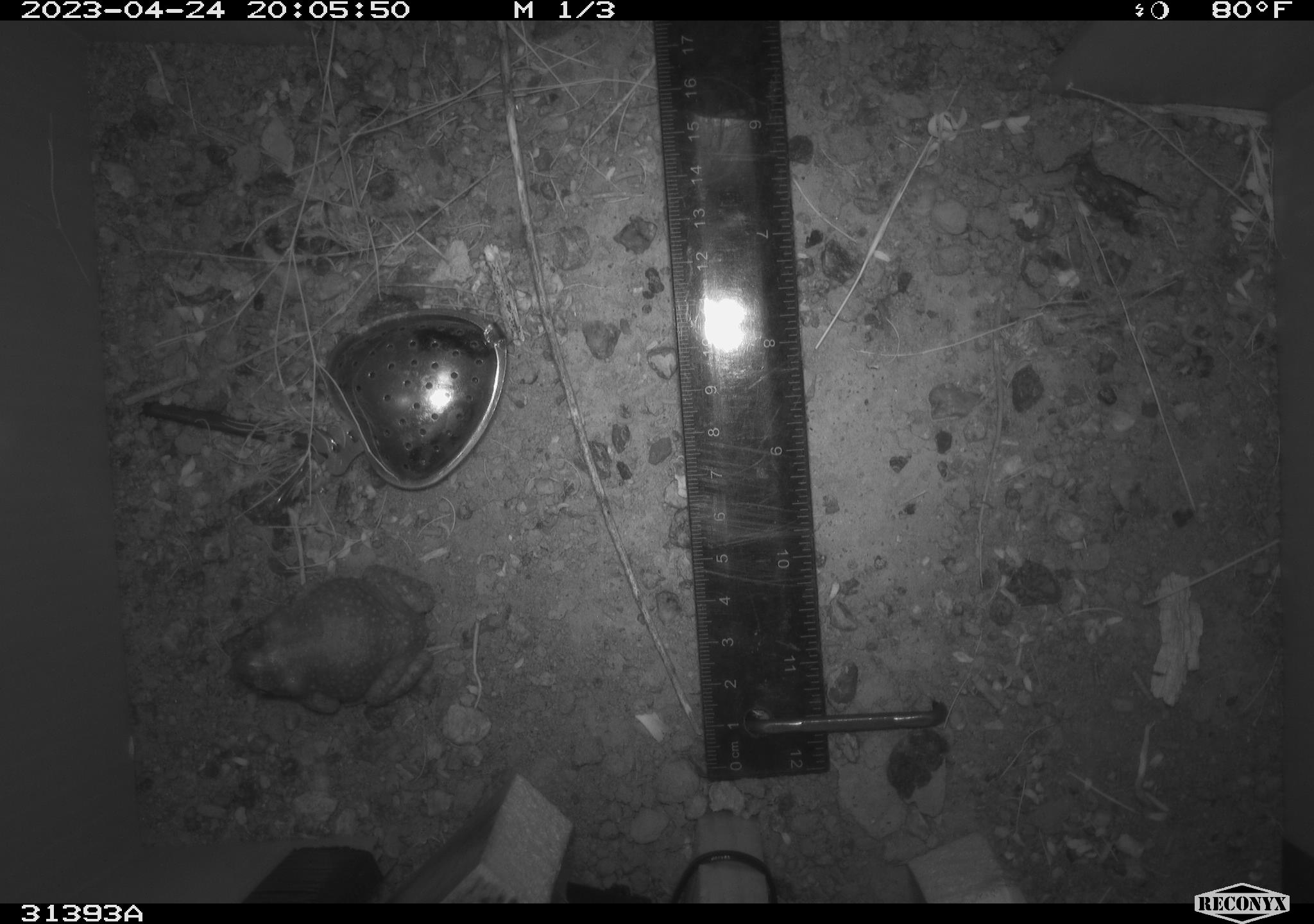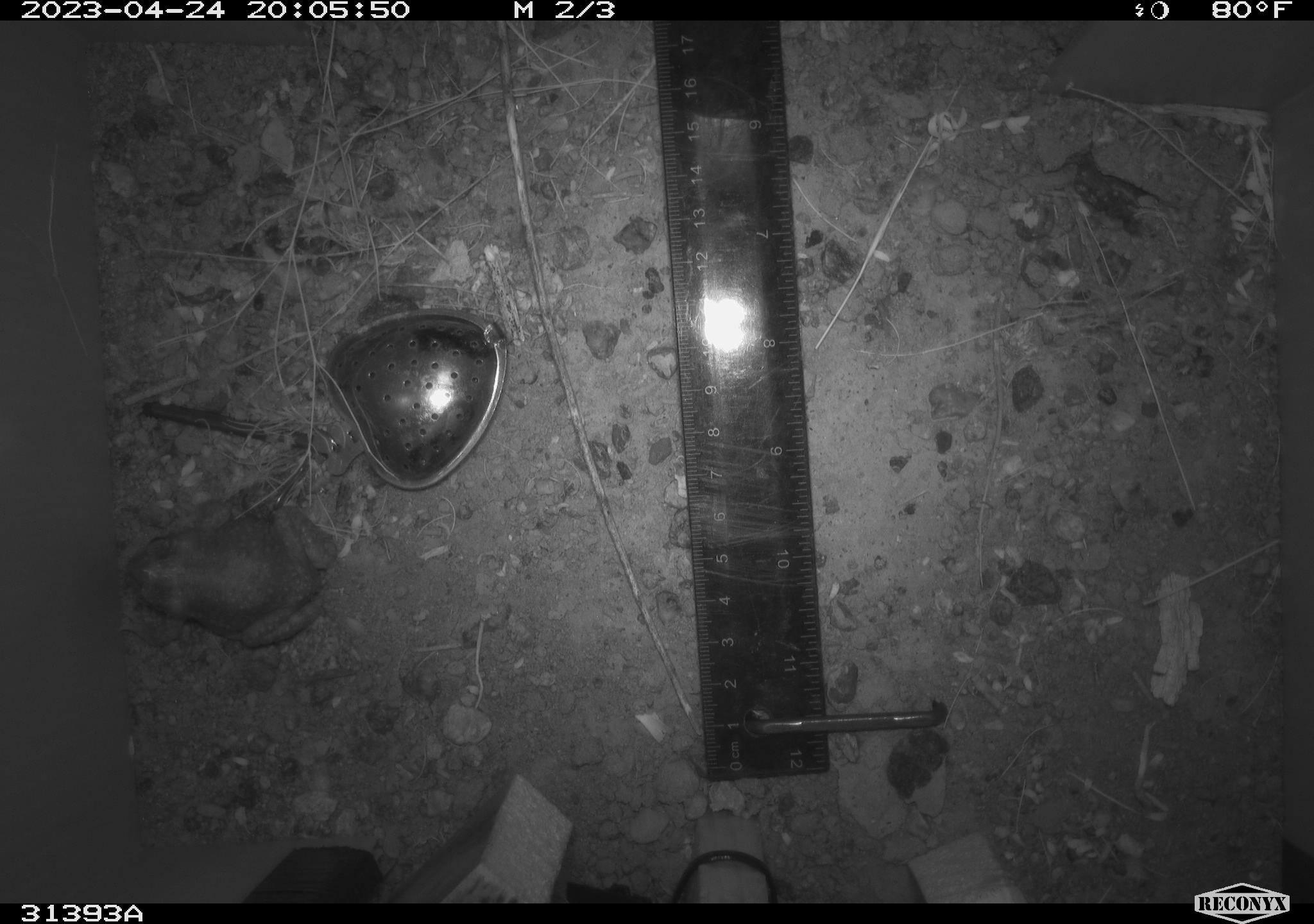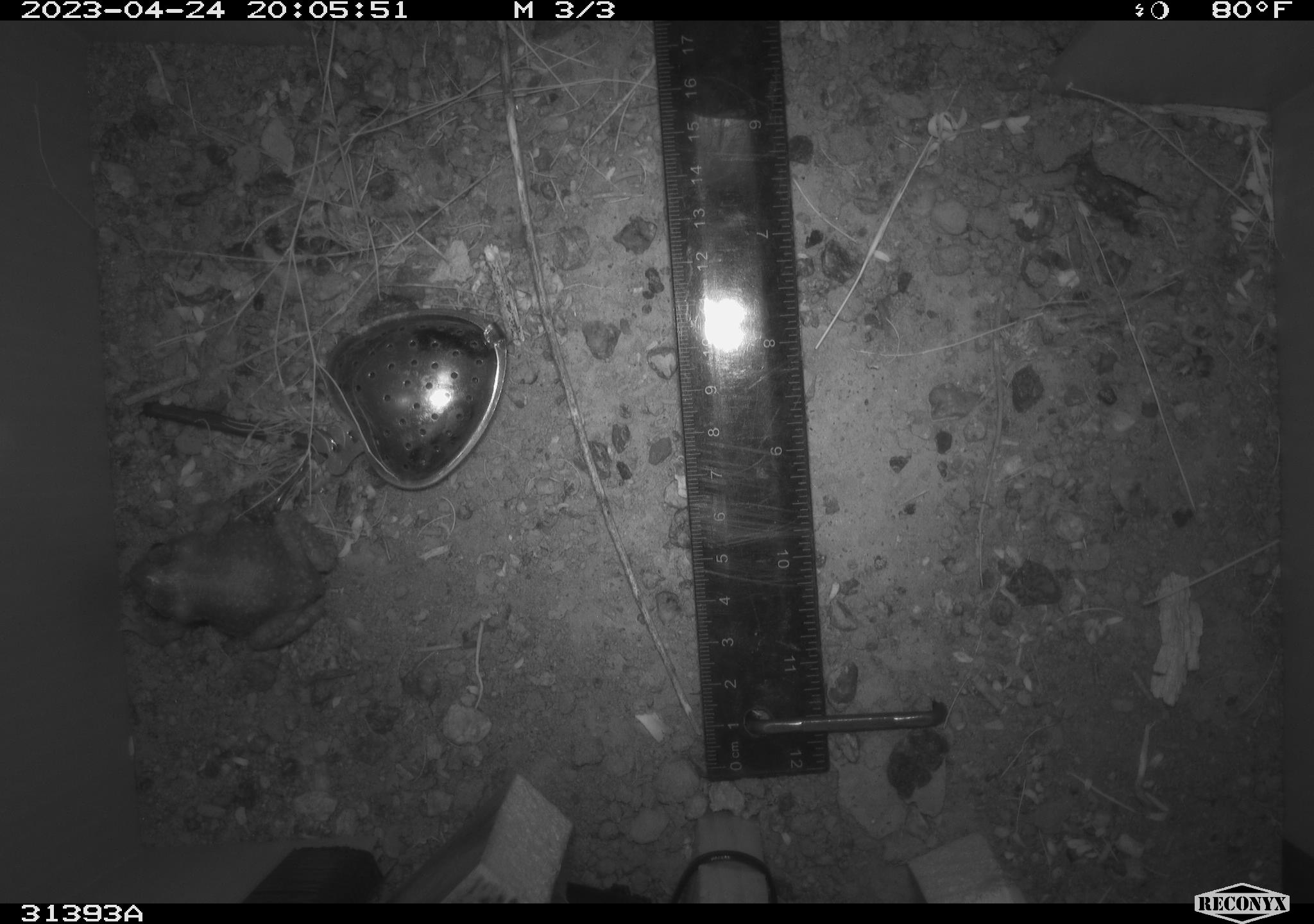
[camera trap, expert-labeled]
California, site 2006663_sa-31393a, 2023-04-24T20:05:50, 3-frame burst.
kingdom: Animalia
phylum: Chordata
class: Amphibia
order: Anura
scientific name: Anura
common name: frogs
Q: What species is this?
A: Frogs (Anura).